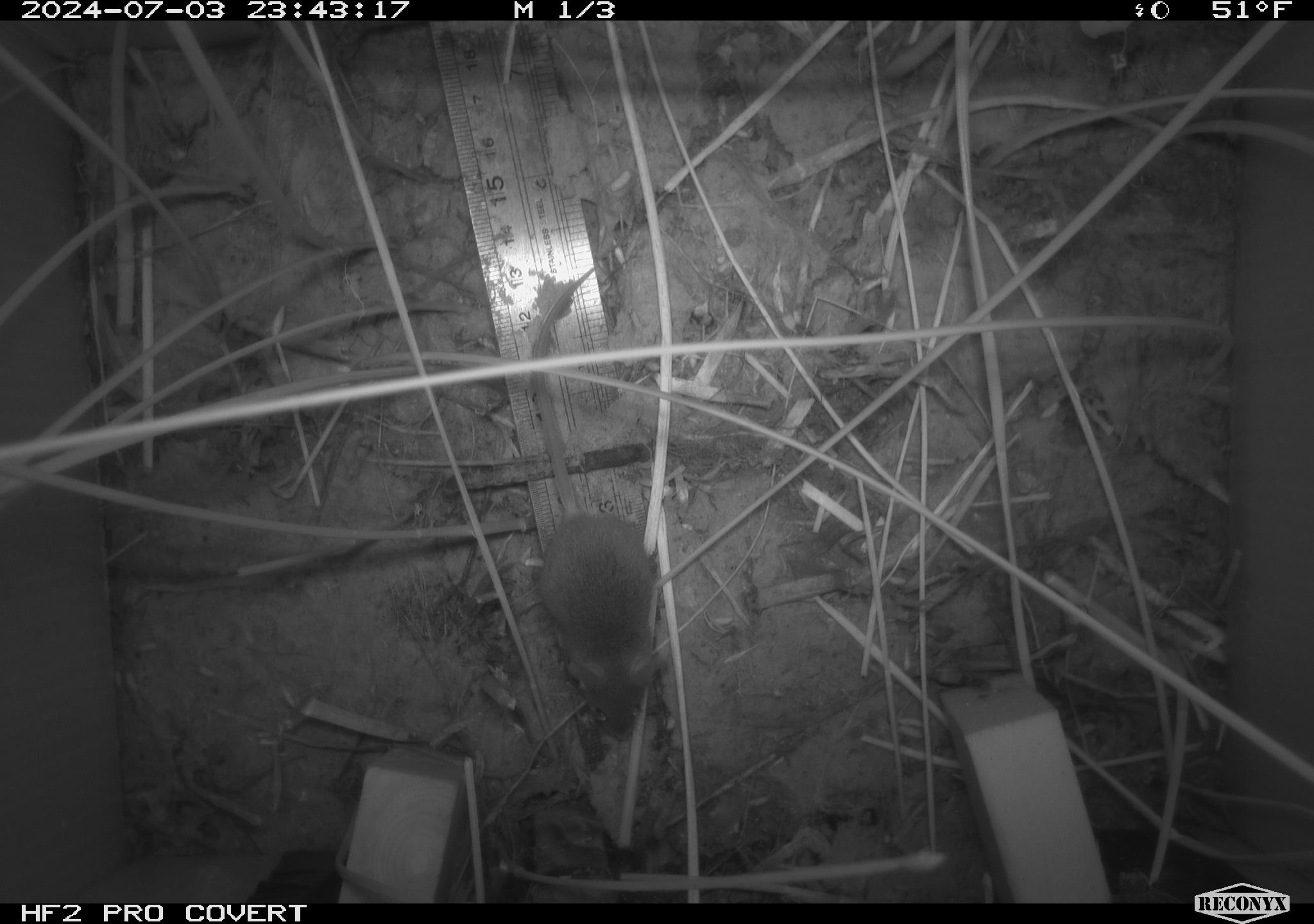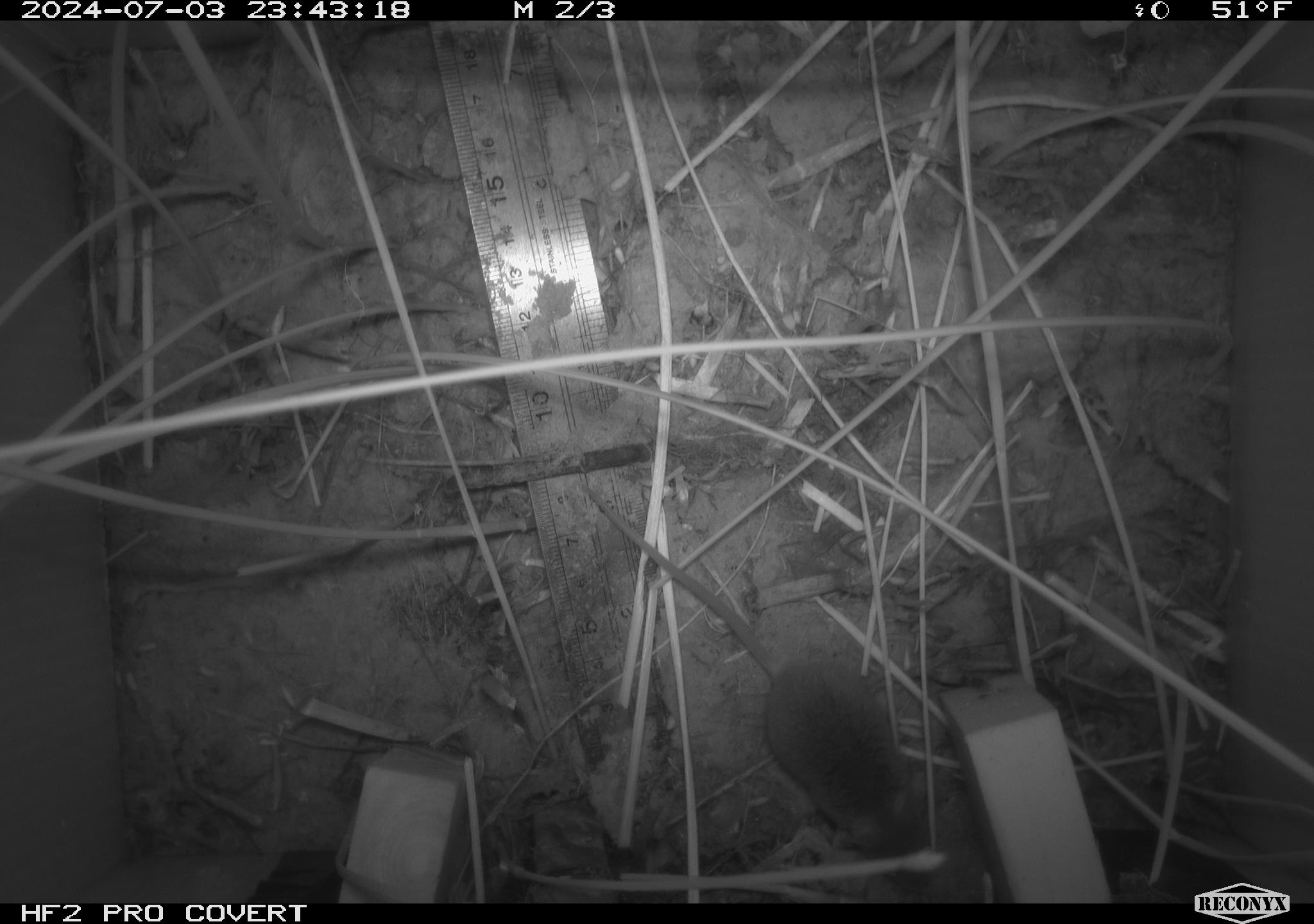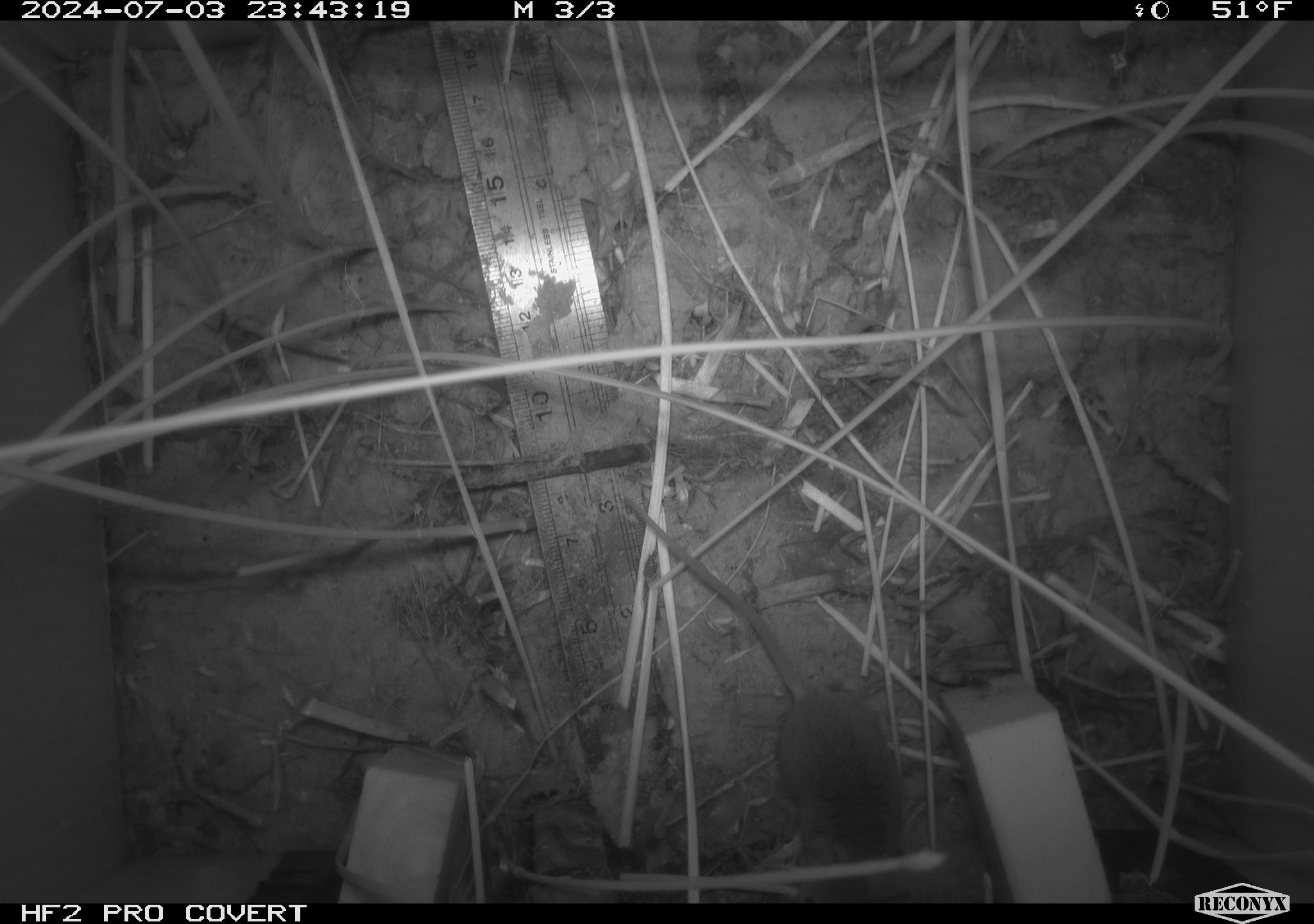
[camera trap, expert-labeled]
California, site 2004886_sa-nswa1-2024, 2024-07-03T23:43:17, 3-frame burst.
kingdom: Animalia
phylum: Chordata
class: Mammalia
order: Rodentia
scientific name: Rodentia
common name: rodent